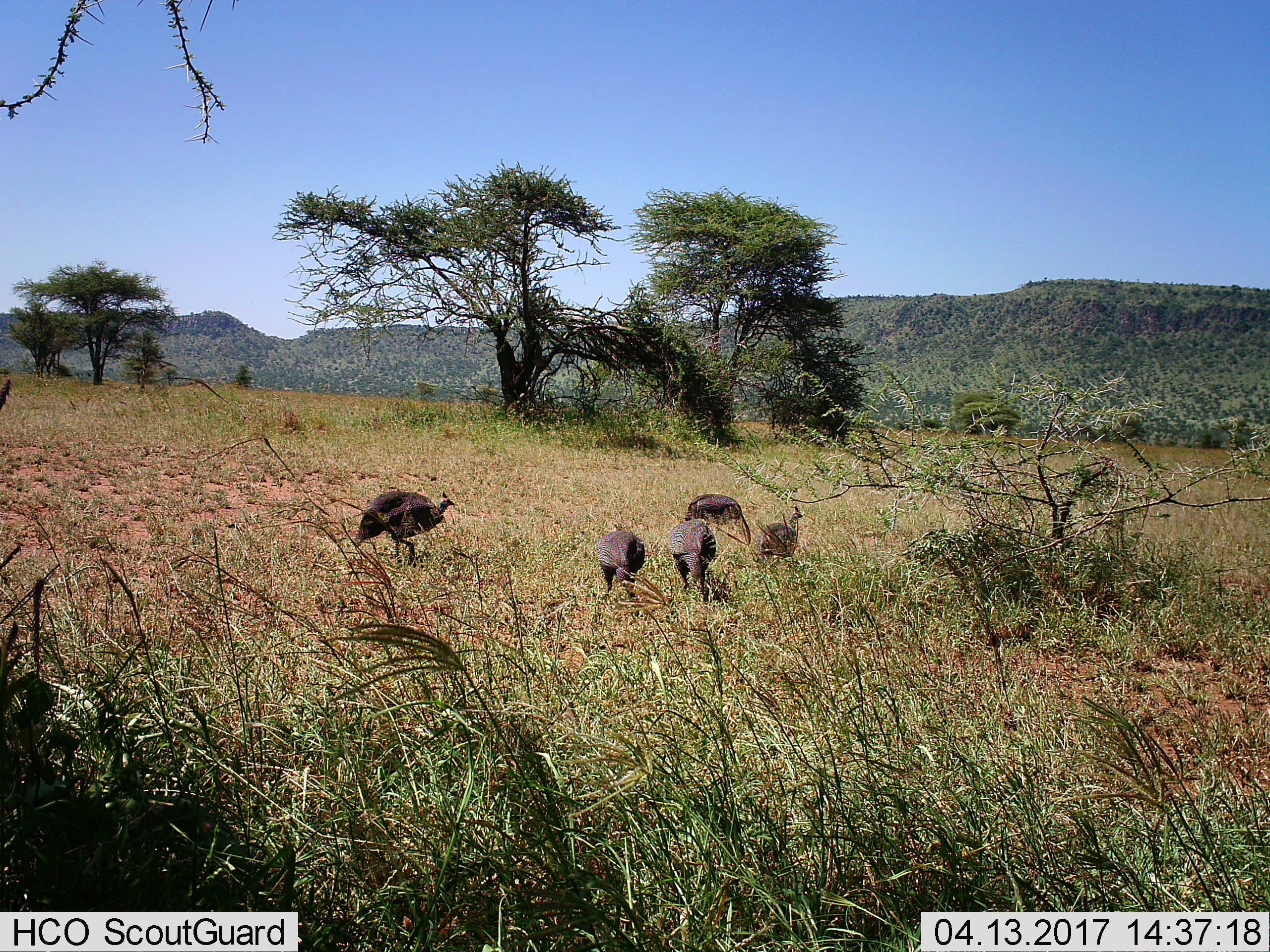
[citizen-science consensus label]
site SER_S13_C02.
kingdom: Animalia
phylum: Chordata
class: Aves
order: Galliformes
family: Numididae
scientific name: Numididae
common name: guineafowl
Guineafowl (Numididae), count 5. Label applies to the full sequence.